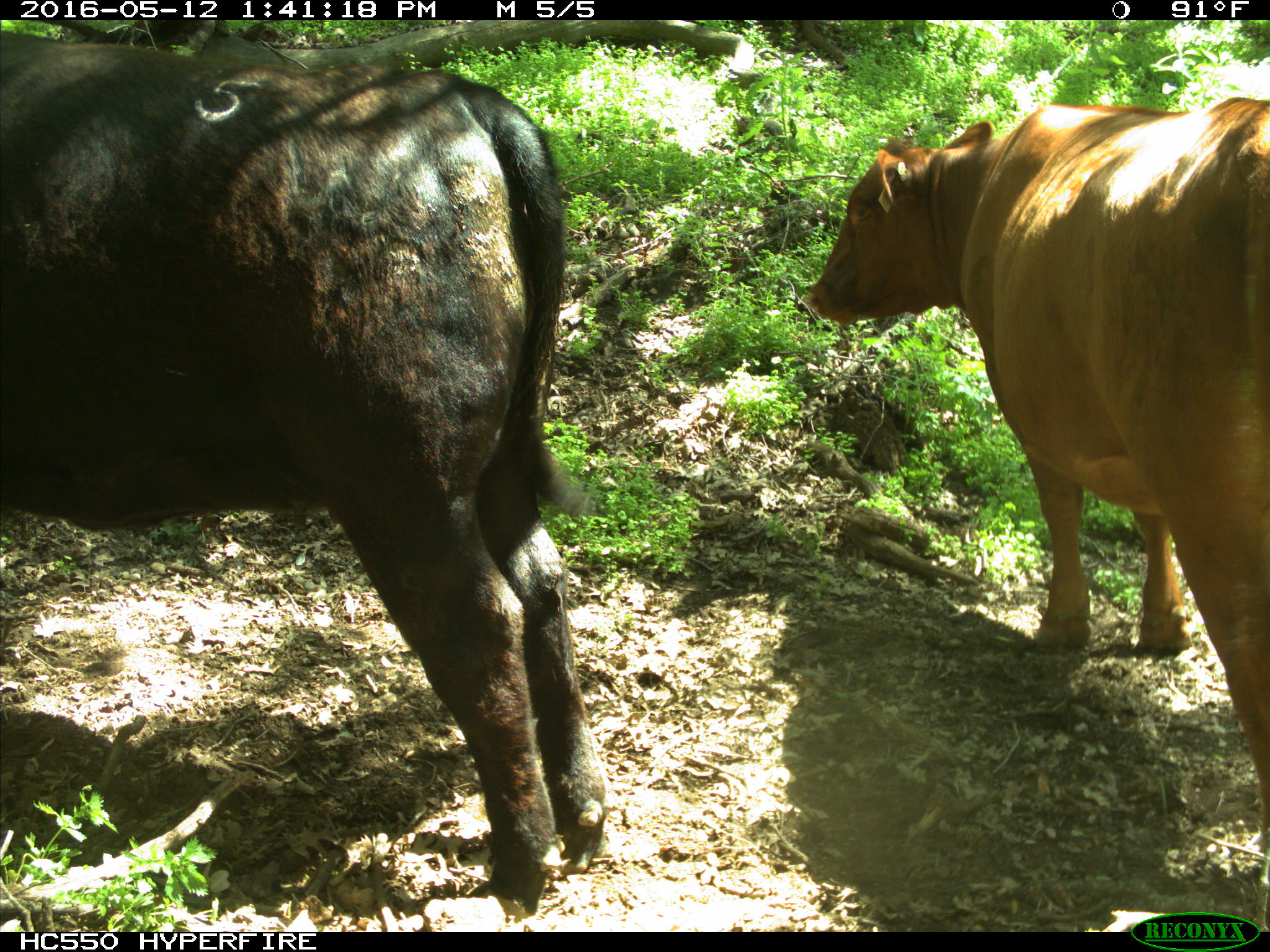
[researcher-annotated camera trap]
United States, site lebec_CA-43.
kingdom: Animalia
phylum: Chordata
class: Mammalia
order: Artiodactyla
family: Bovidae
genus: Bos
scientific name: Bos taurus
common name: domestic cow